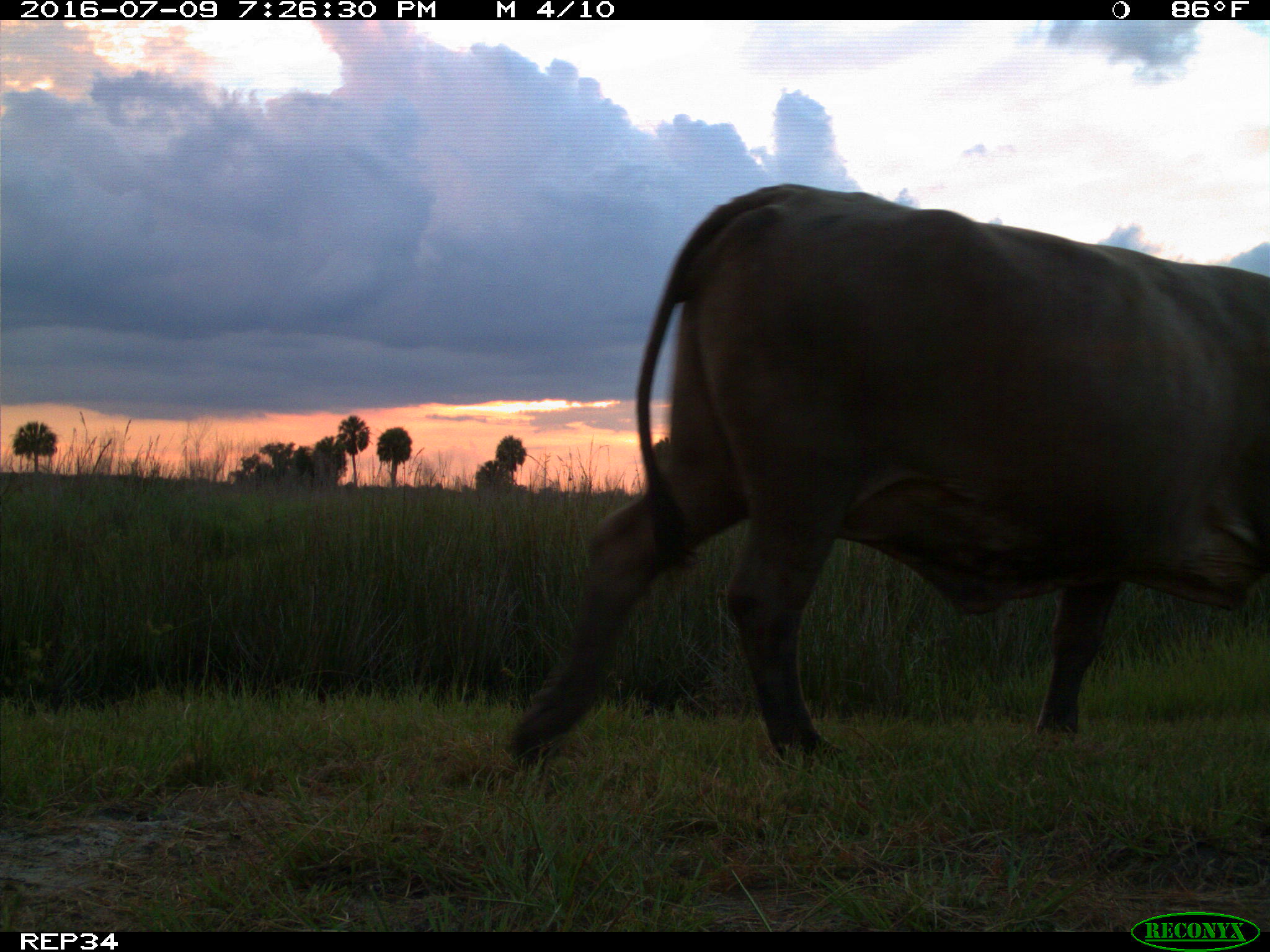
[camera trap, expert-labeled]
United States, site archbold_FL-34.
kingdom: Animalia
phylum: Chordata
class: Mammalia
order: Artiodactyla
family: Bovidae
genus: Bos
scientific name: Bos taurus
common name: domestic cow